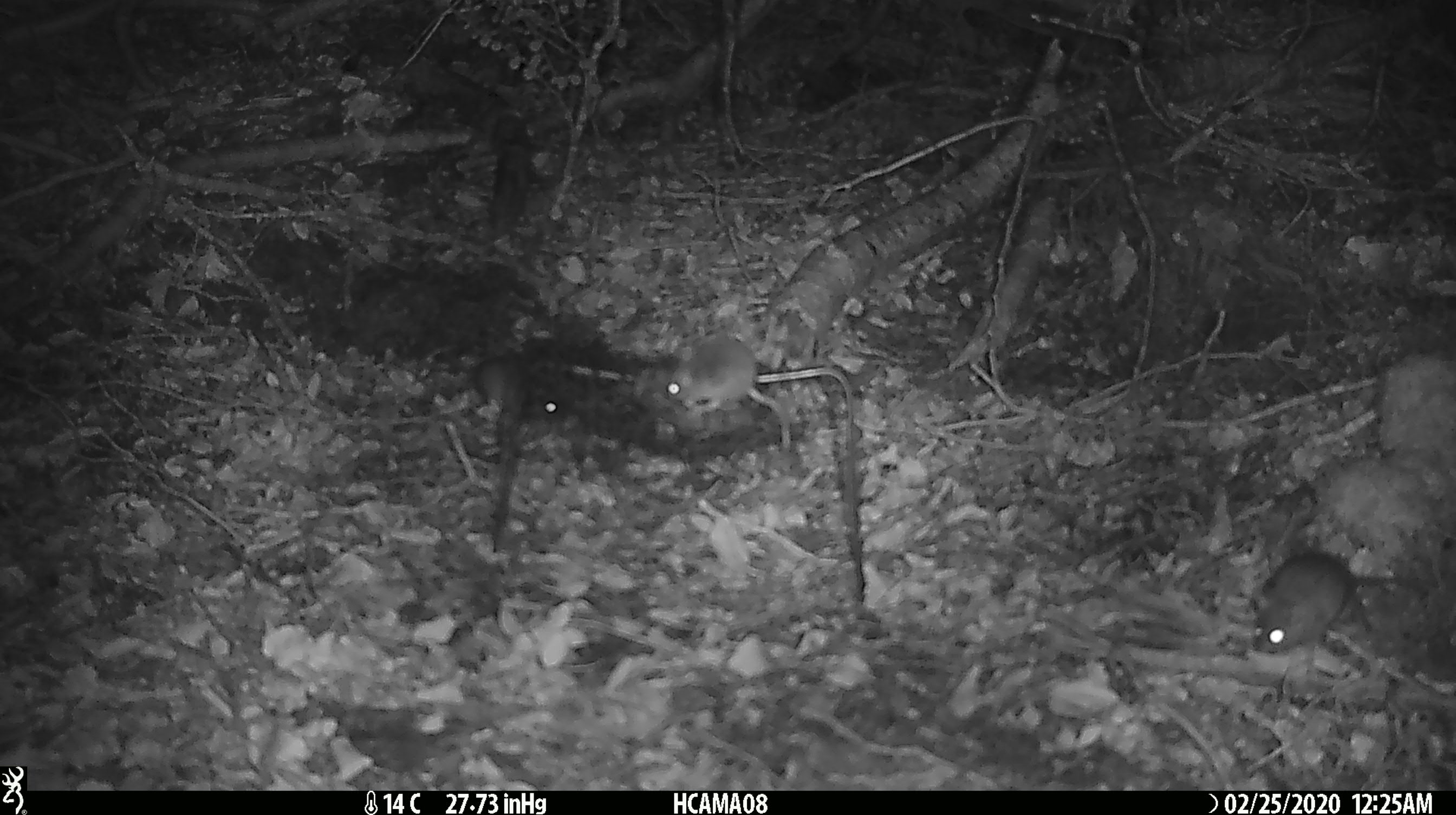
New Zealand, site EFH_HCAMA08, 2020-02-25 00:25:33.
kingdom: Animalia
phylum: Chordata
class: Mammalia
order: Rodentia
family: Muridae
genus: Mus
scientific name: Mus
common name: mouse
Mouse (Mus).